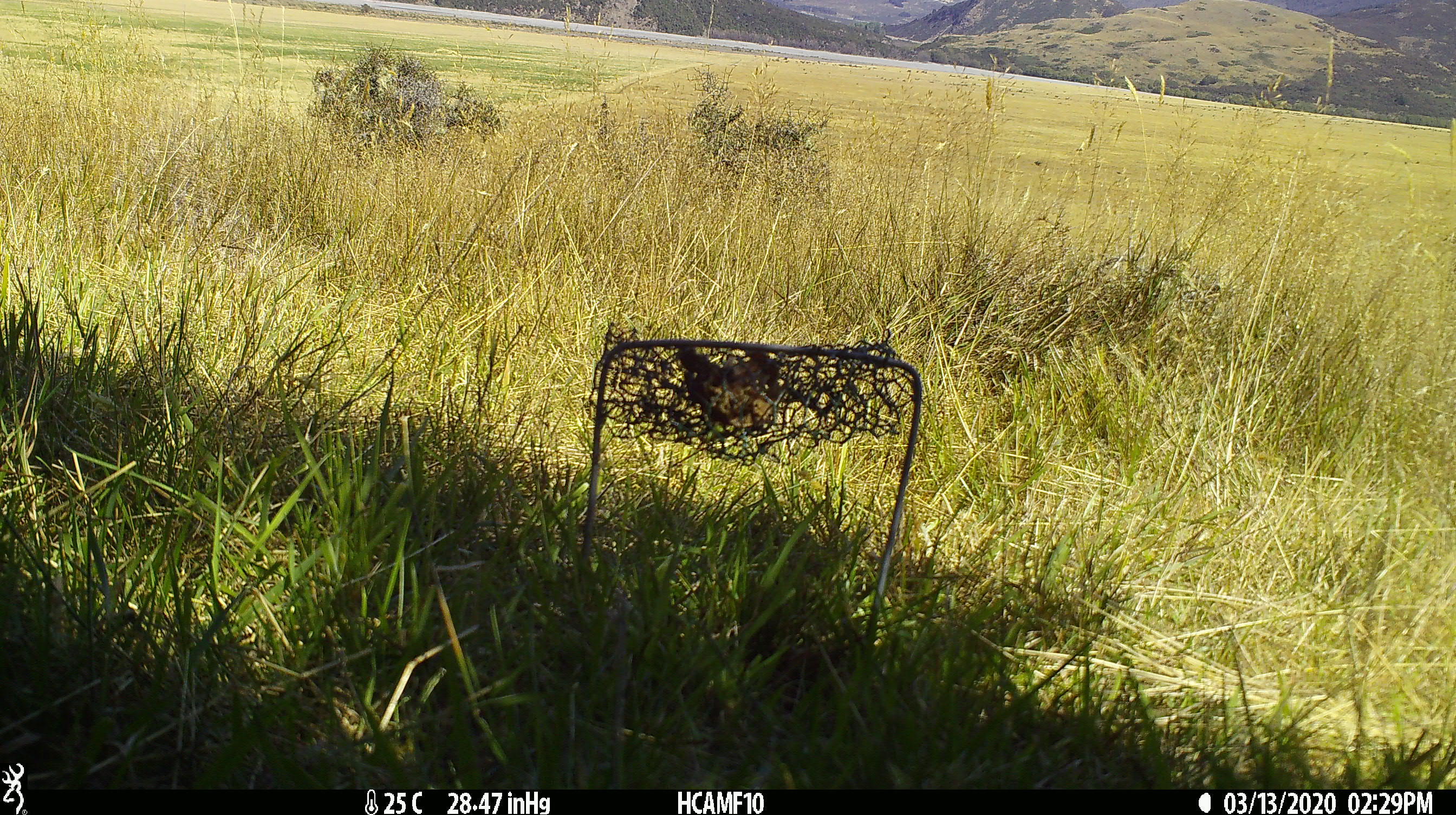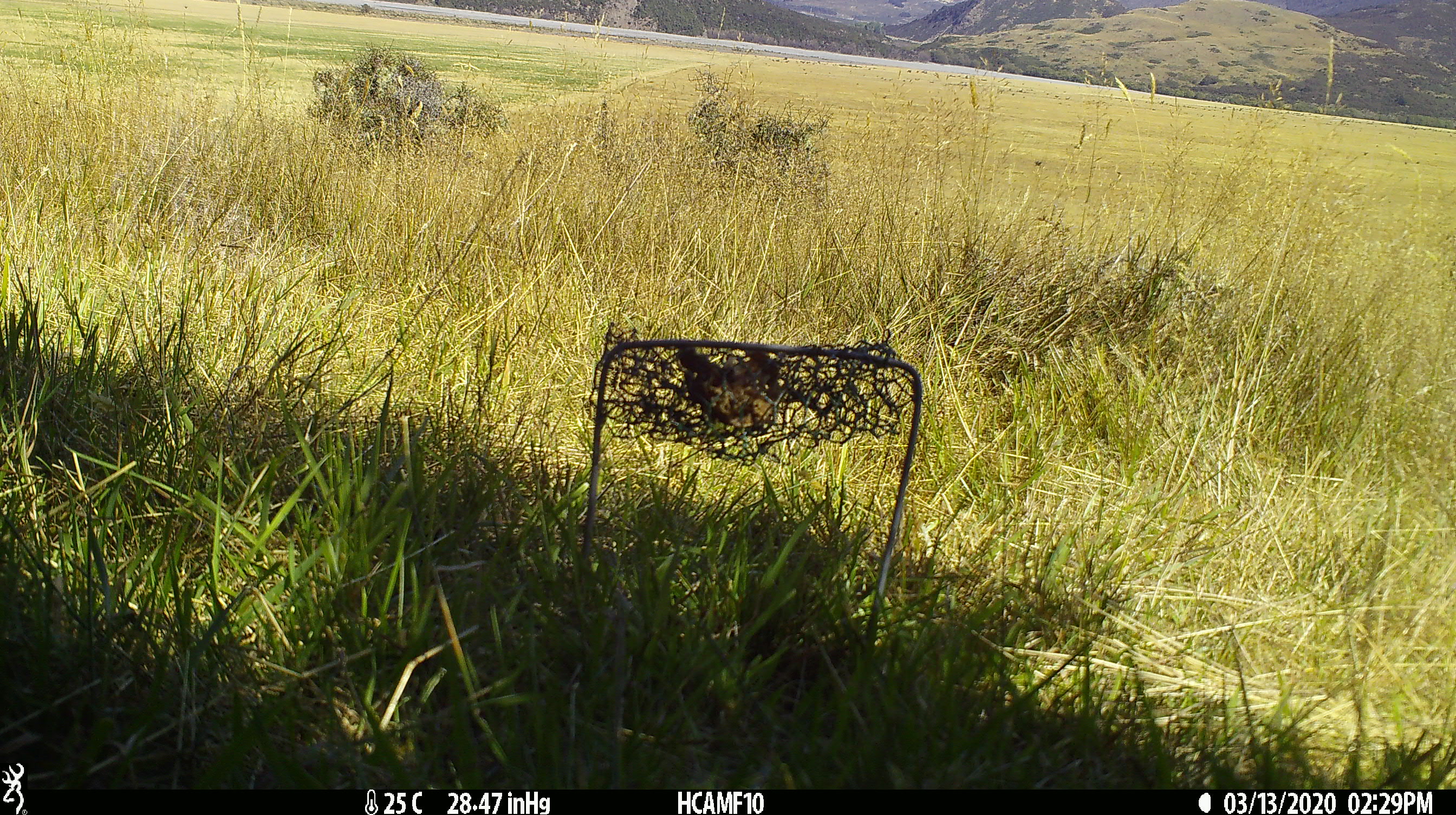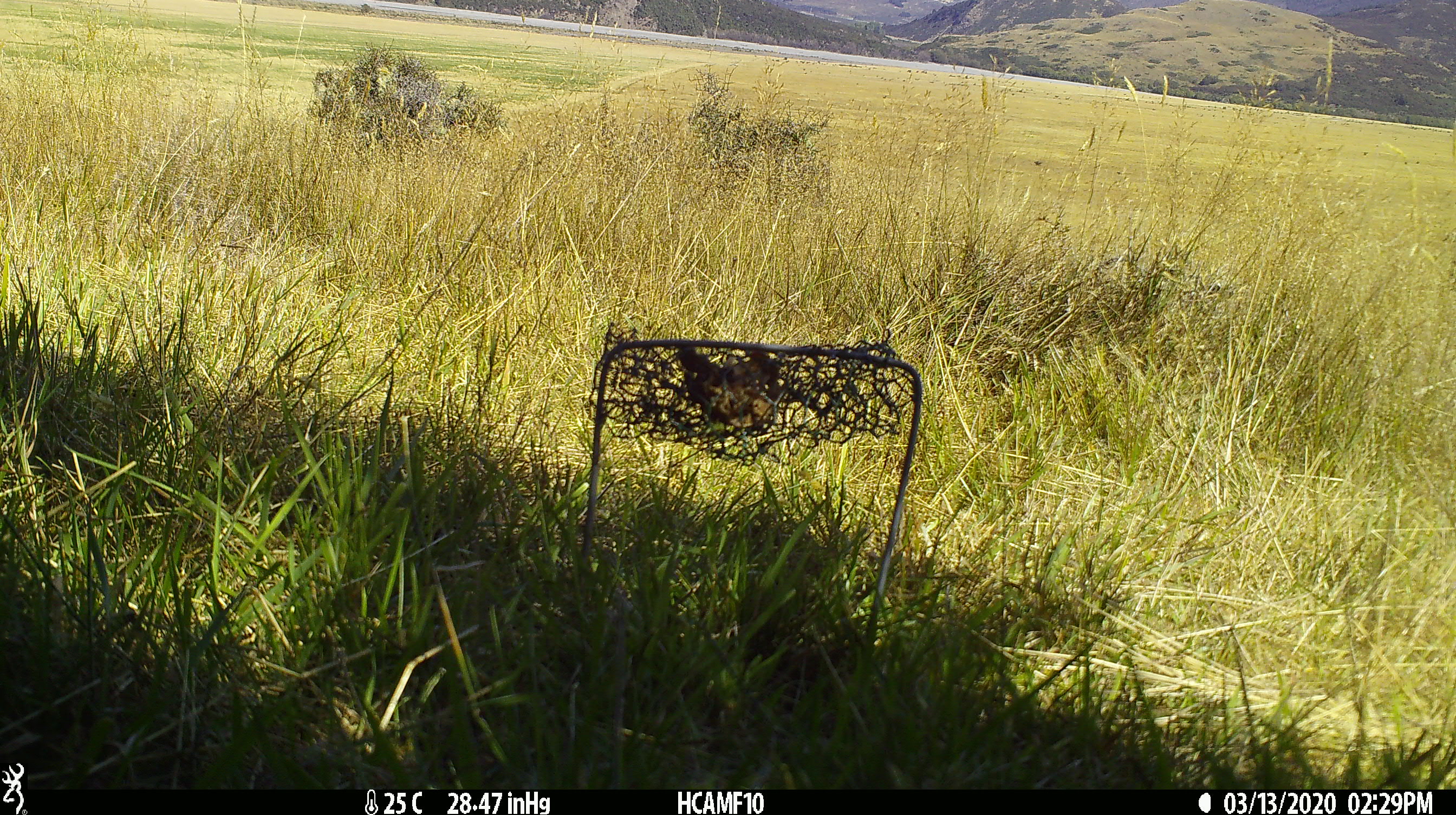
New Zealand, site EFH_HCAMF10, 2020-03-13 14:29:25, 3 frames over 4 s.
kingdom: Animalia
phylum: Chordata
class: Mammalia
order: Rodentia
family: Muridae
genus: Rattus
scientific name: Rattus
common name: rat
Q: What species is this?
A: Rat (Rattus).